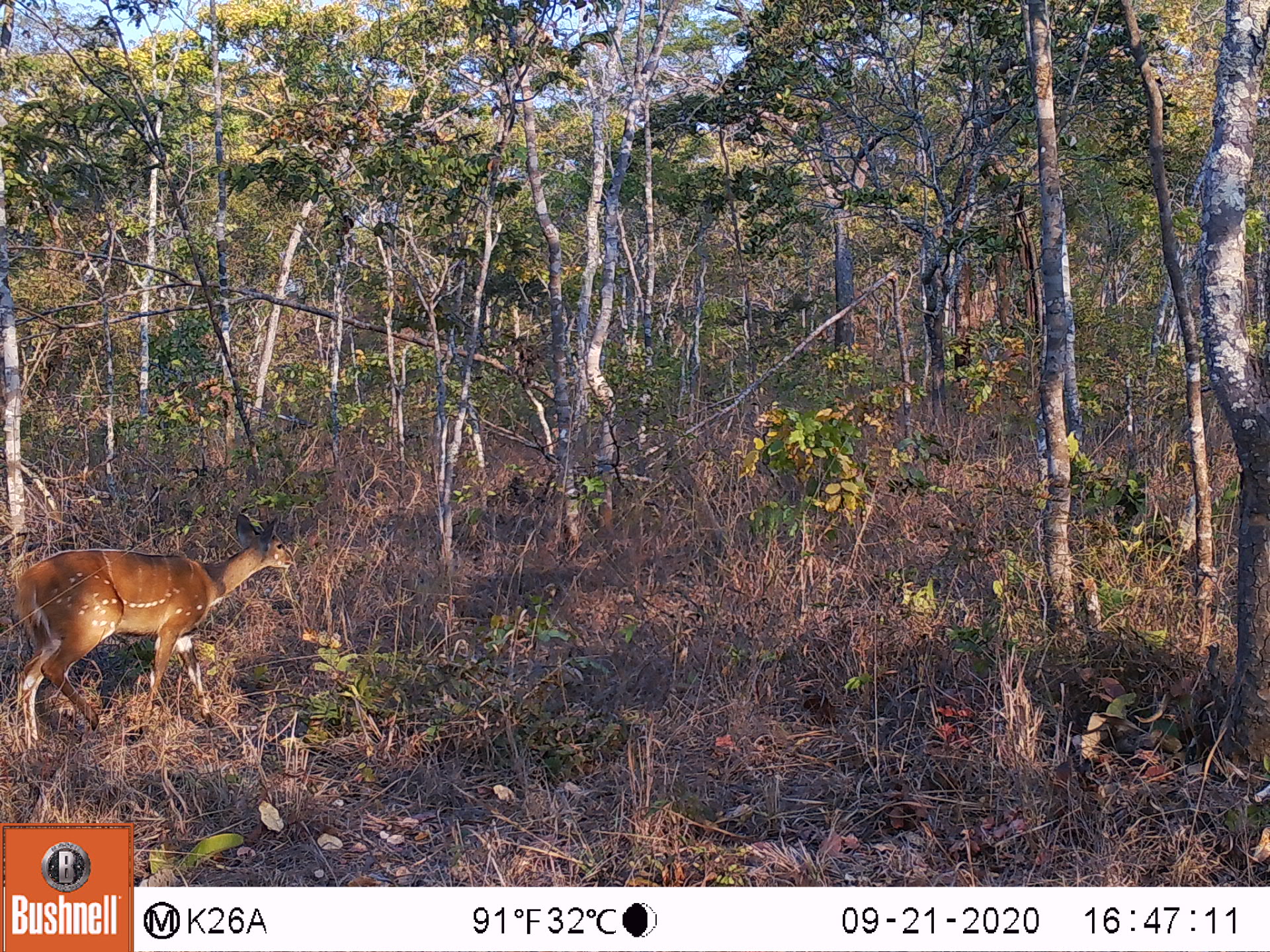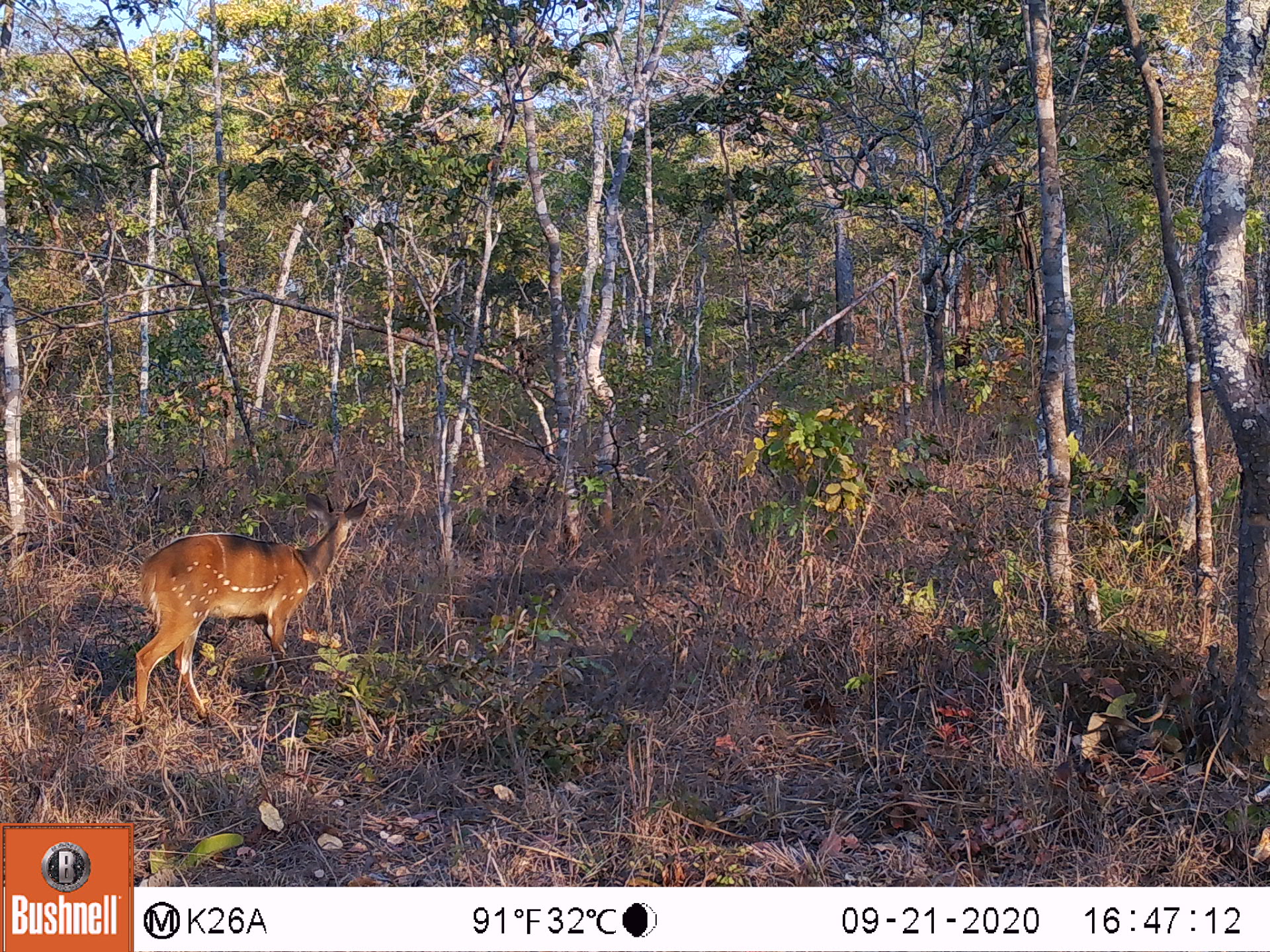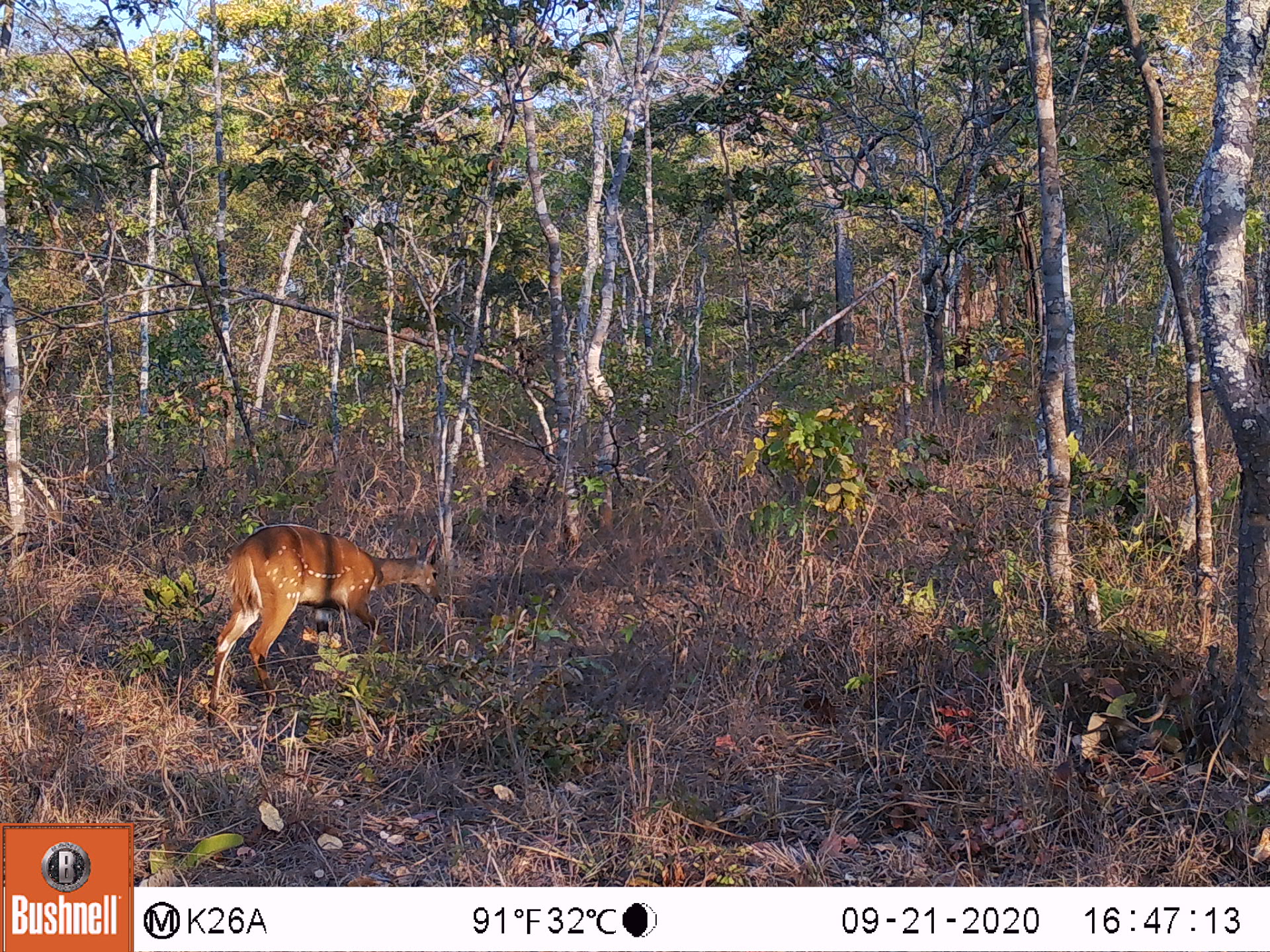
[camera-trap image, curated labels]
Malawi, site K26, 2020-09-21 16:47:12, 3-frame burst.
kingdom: Animalia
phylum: Chordata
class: Mammalia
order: Artiodactyla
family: Bovidae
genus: Tragelaphus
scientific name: Tragelaphus sylvaticus sylvaticus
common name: cape bushbuck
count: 1